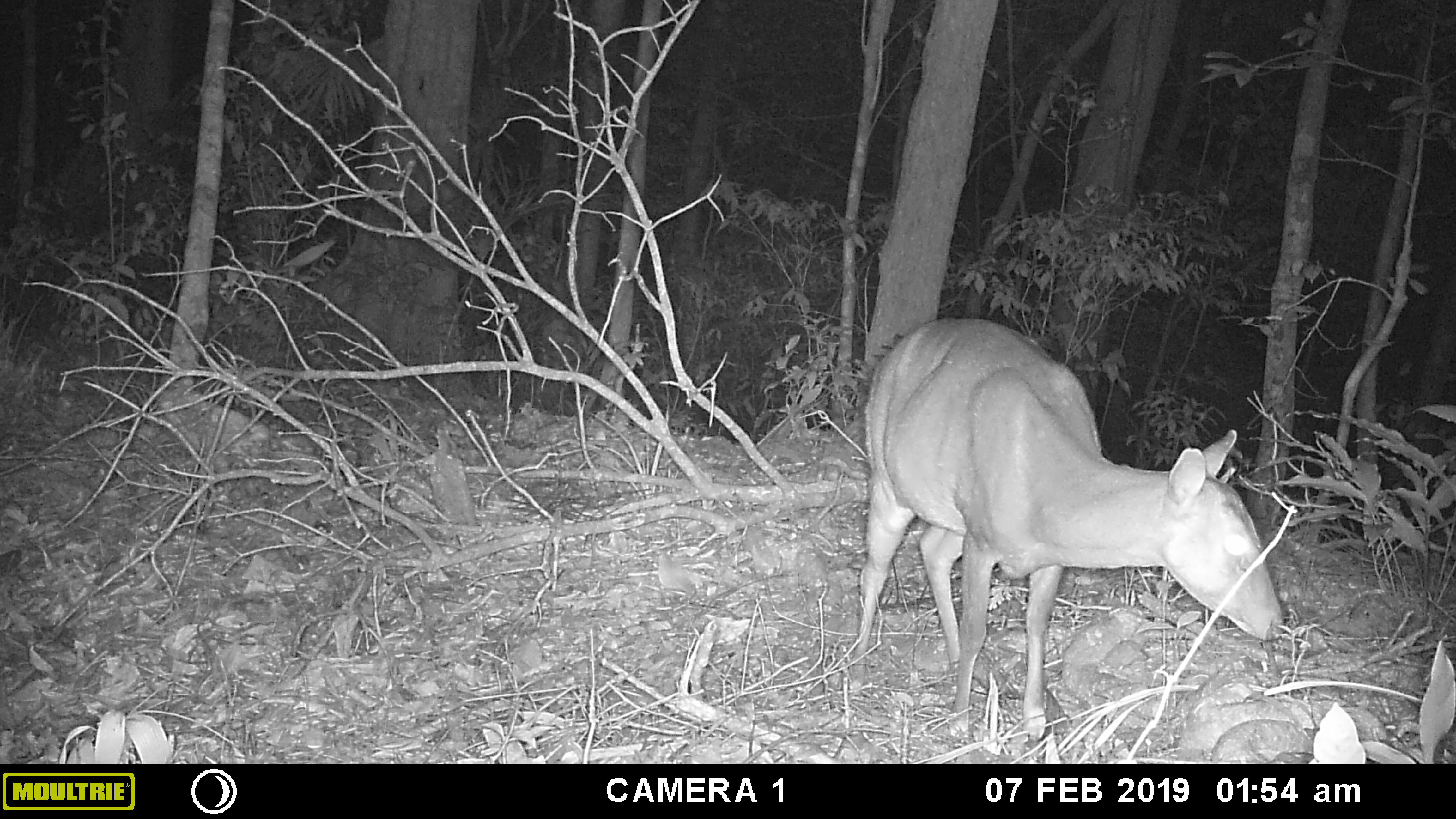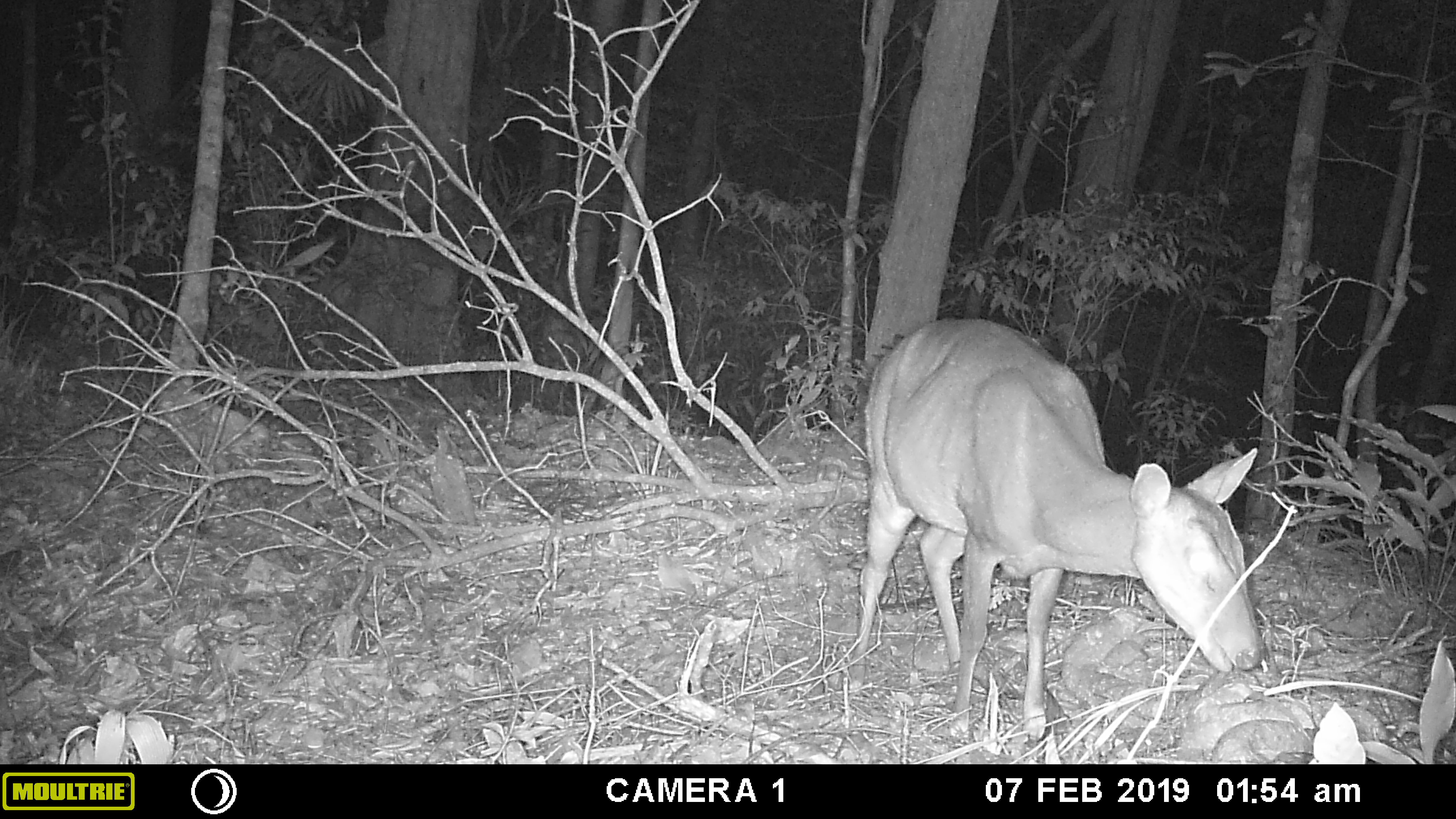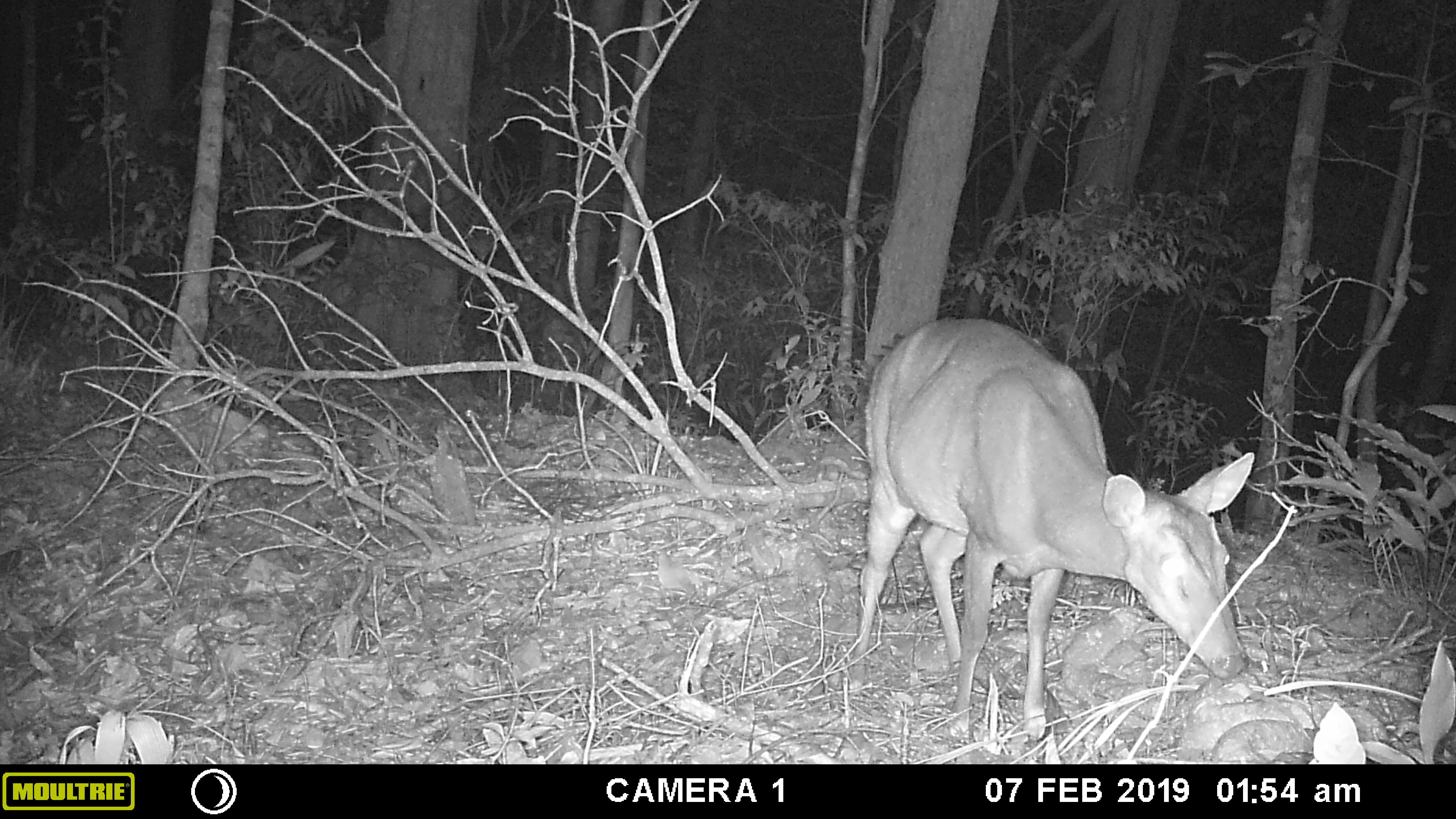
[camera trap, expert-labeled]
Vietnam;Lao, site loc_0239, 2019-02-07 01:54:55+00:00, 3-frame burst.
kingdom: Animalia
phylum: Chordata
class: Mammalia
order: Artiodactyla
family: Cervidae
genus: Muntiacus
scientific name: Muntiacus vuquangensis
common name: large-antlered muntjac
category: large antlered muntjac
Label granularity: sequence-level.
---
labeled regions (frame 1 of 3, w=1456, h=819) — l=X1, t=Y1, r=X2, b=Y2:
large antlered muntjac: l=847, t=314, r=1285, b=740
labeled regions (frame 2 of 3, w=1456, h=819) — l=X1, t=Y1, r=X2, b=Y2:
large antlered muntjac: l=846, t=314, r=1269, b=740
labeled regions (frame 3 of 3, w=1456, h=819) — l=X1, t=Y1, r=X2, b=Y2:
large antlered muntjac: l=846, t=314, r=1254, b=740